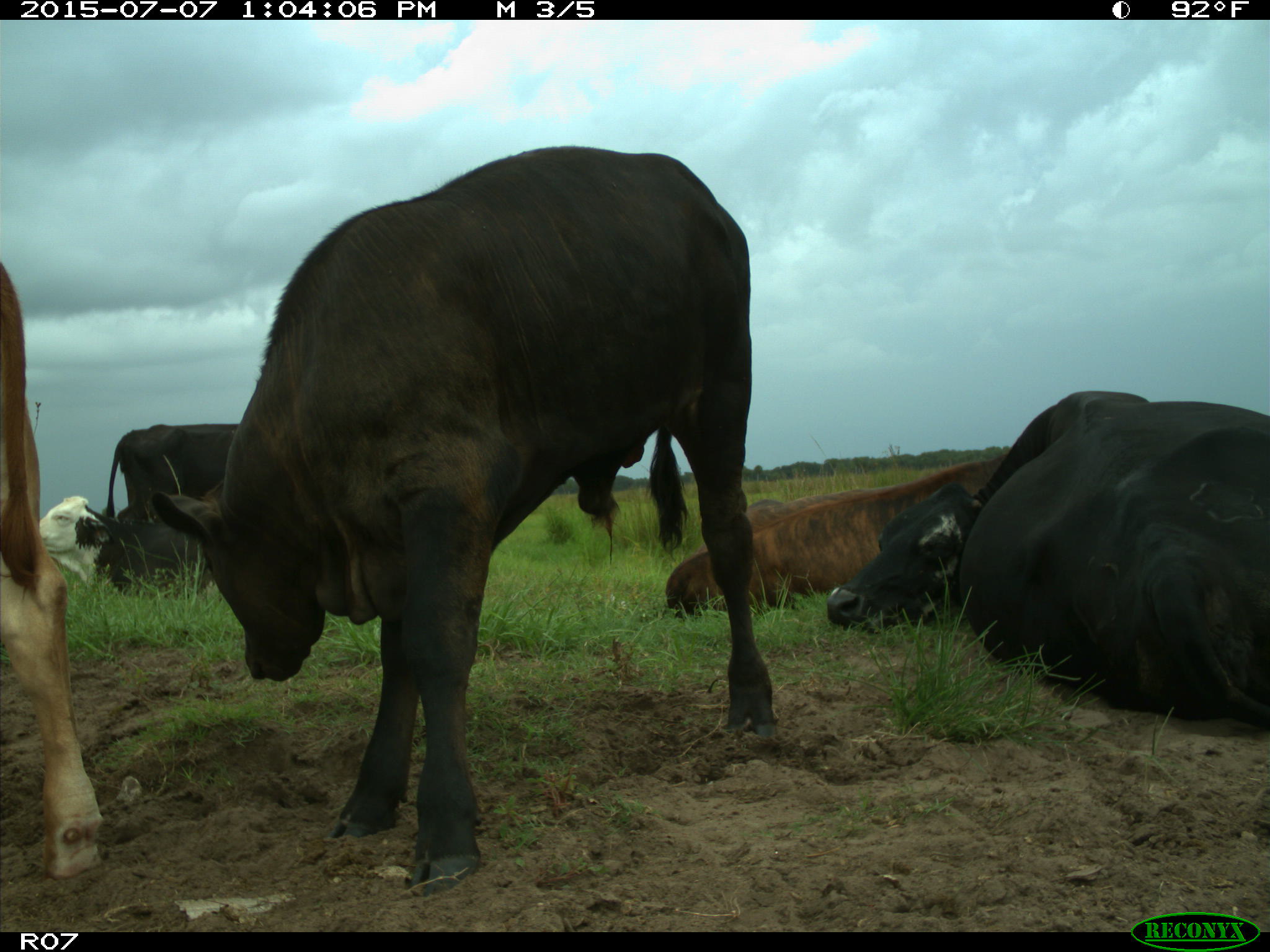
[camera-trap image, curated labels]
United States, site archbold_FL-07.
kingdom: Animalia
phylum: Chordata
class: Mammalia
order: Artiodactyla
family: Bovidae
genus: Bos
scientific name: Bos taurus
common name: domestic cow